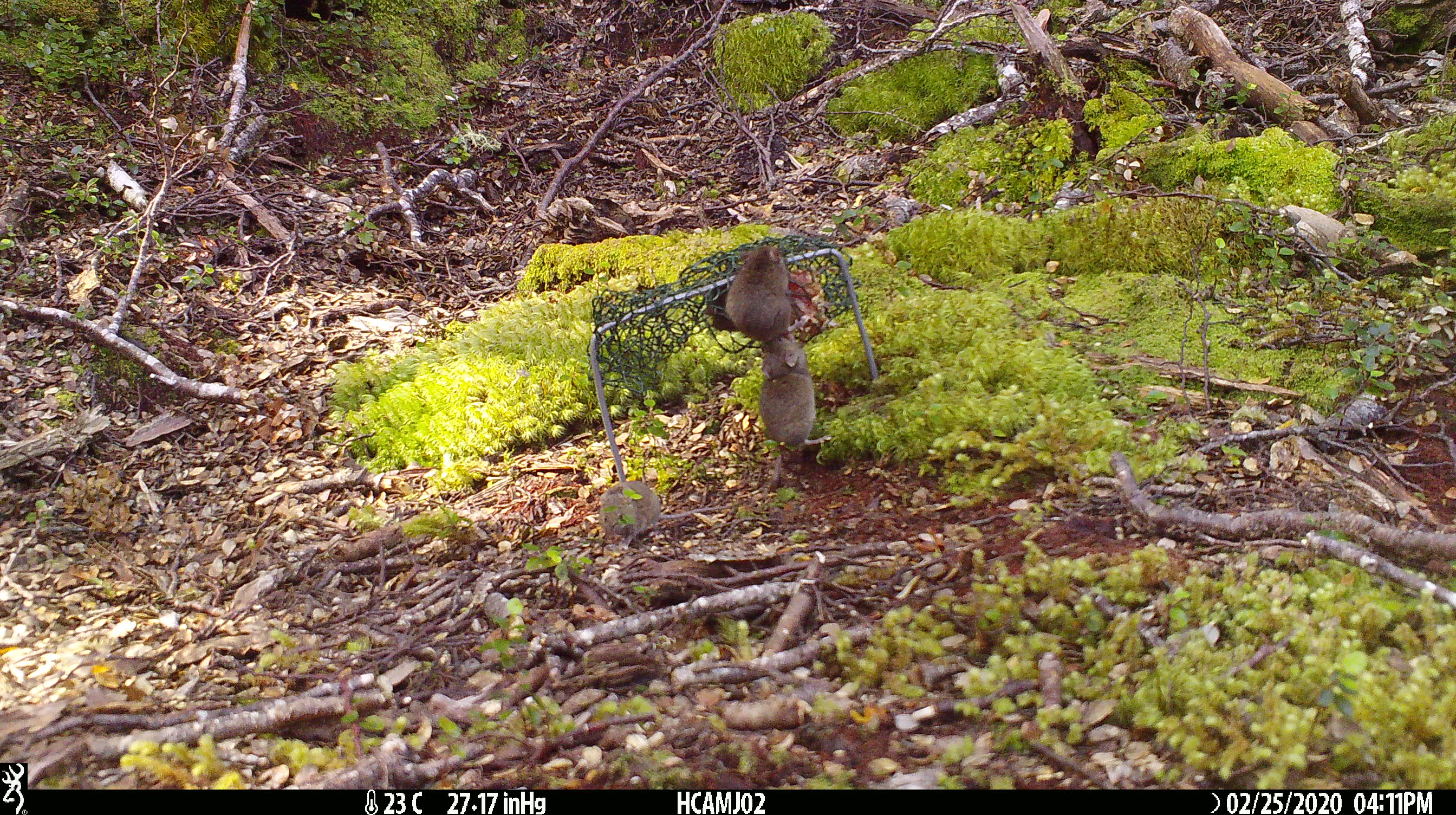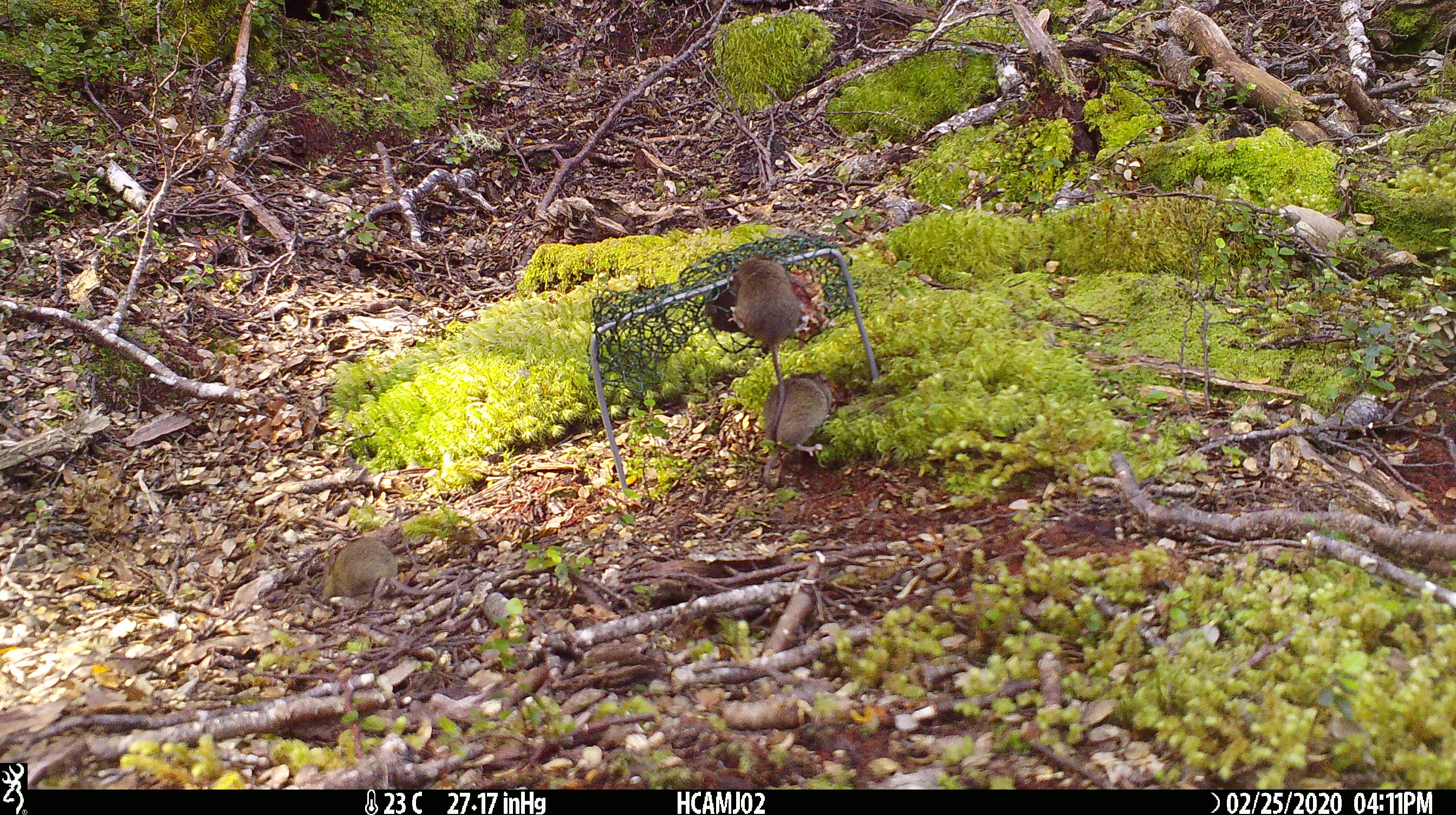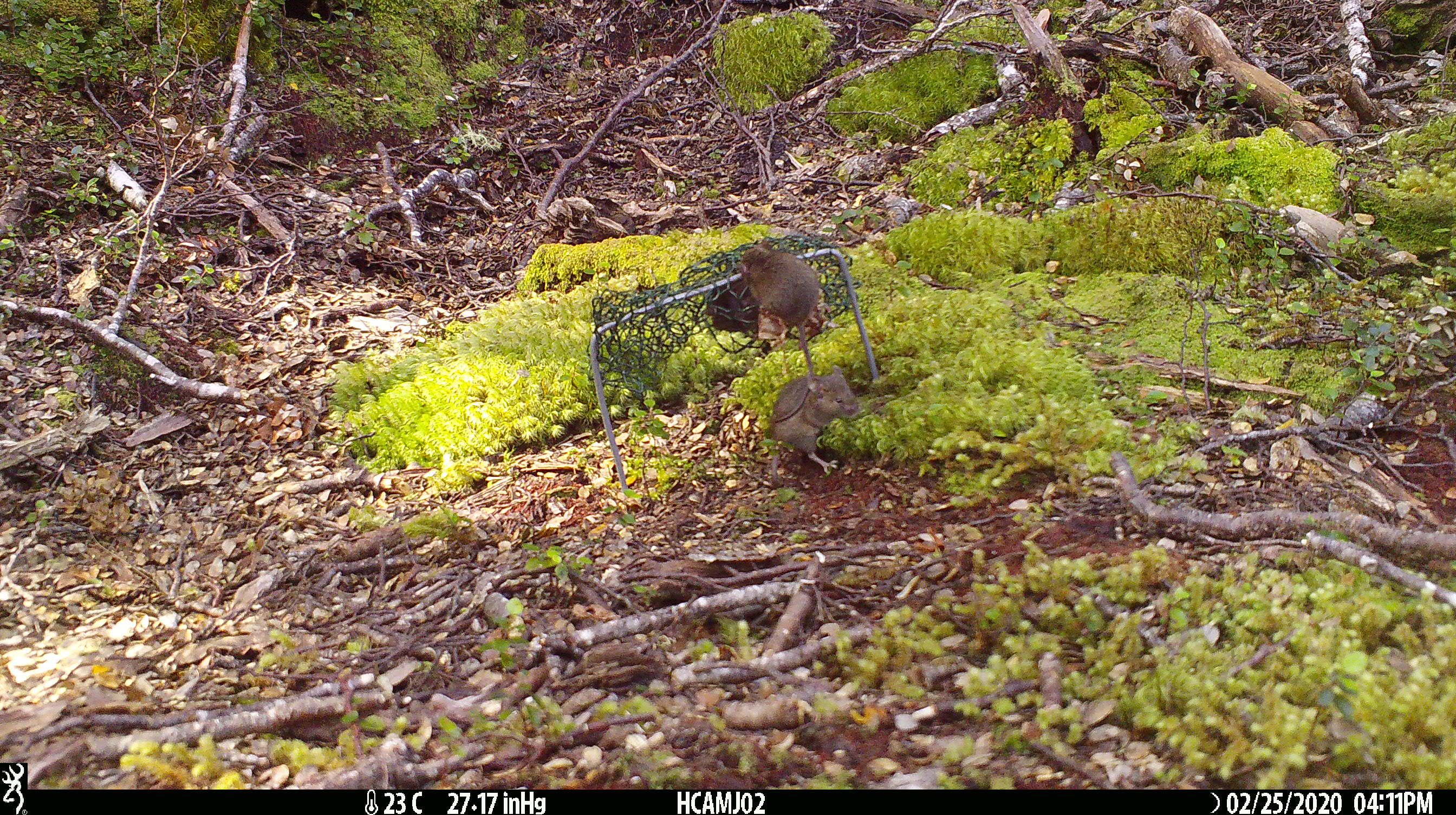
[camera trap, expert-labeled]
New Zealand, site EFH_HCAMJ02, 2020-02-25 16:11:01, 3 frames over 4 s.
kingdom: Animalia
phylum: Chordata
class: Mammalia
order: Rodentia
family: Muridae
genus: Mus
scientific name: Mus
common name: mouse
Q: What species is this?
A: Mouse (Mus).